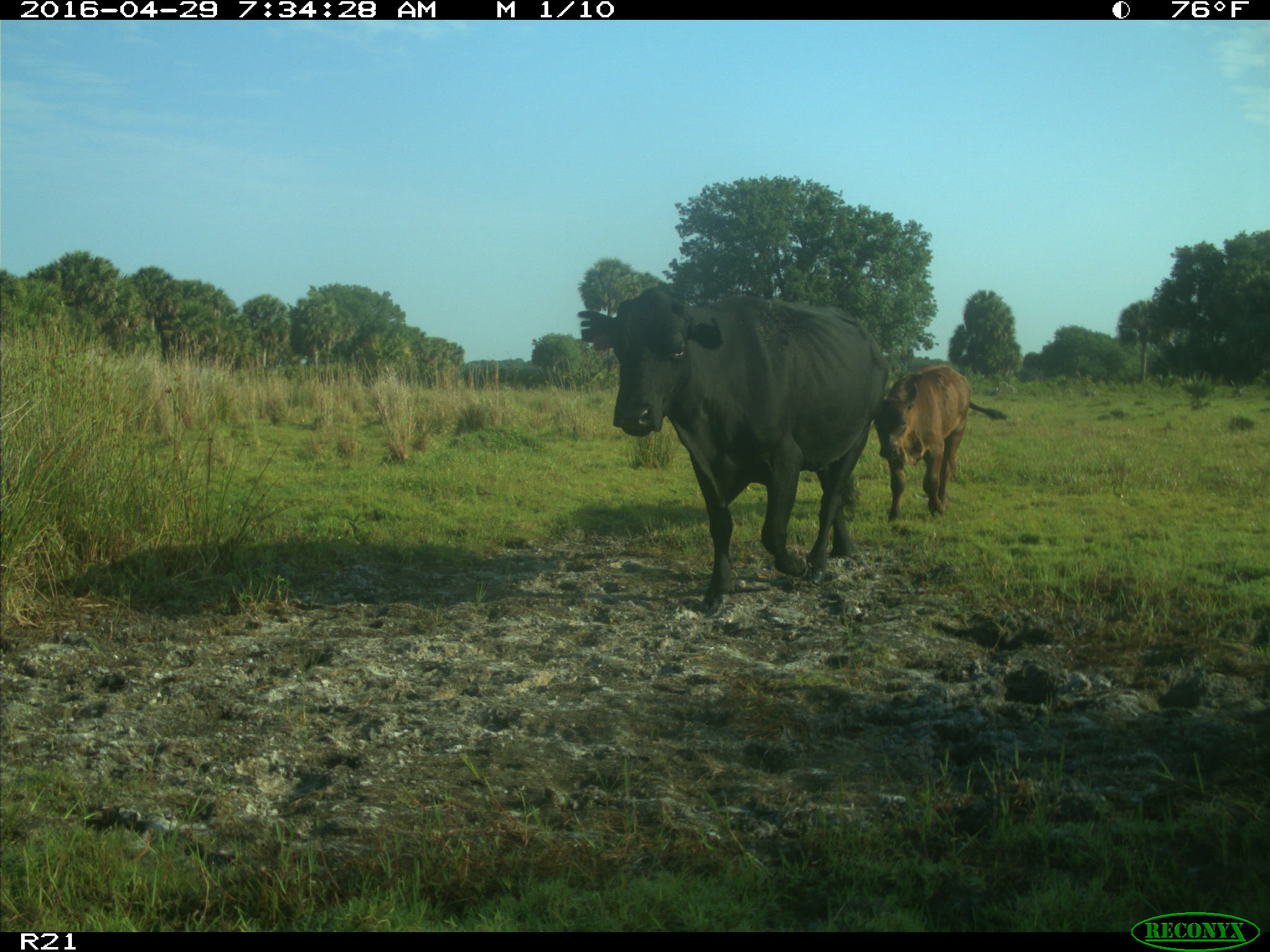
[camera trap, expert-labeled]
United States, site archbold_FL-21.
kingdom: Animalia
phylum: Chordata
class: Mammalia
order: Artiodactyla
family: Bovidae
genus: Bos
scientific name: Bos taurus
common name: domestic cow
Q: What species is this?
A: Bos taurus (domestic cow).